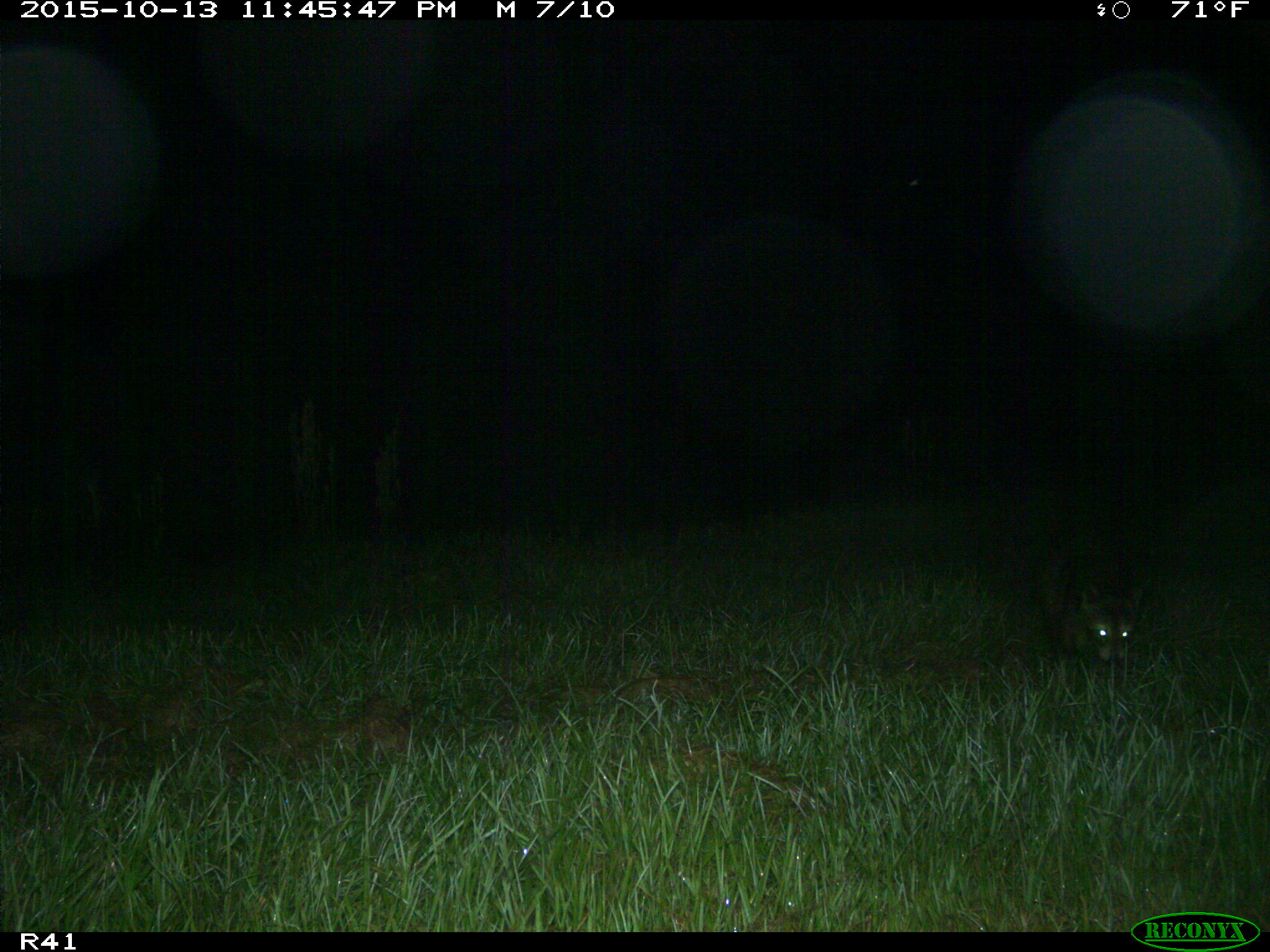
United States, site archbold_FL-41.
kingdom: Animalia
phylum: Chordata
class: Mammalia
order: Carnivora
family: Procyonidae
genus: Procyon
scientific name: Procyon lotor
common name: common raccoon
Procyon lotor (common raccoon).